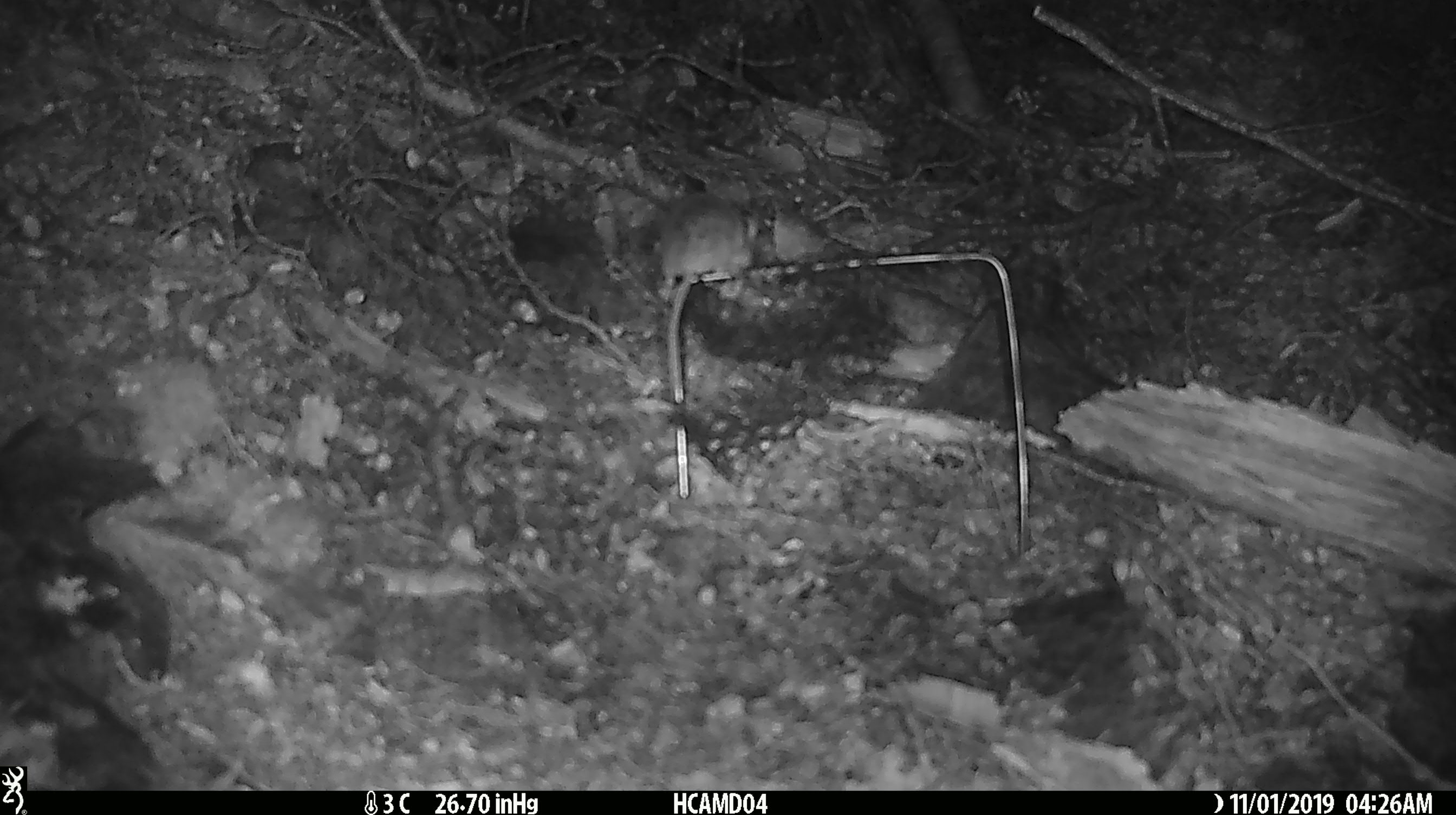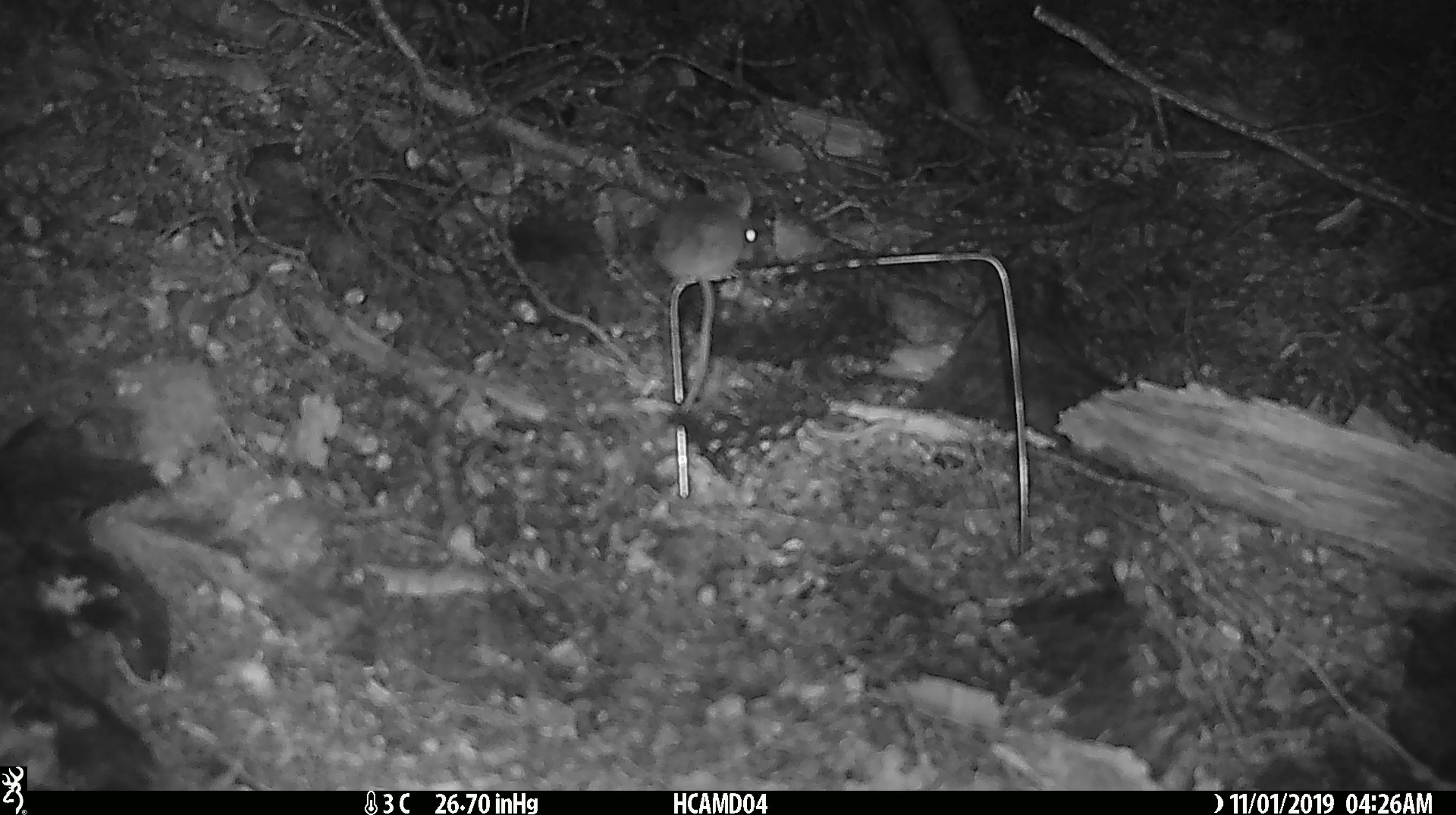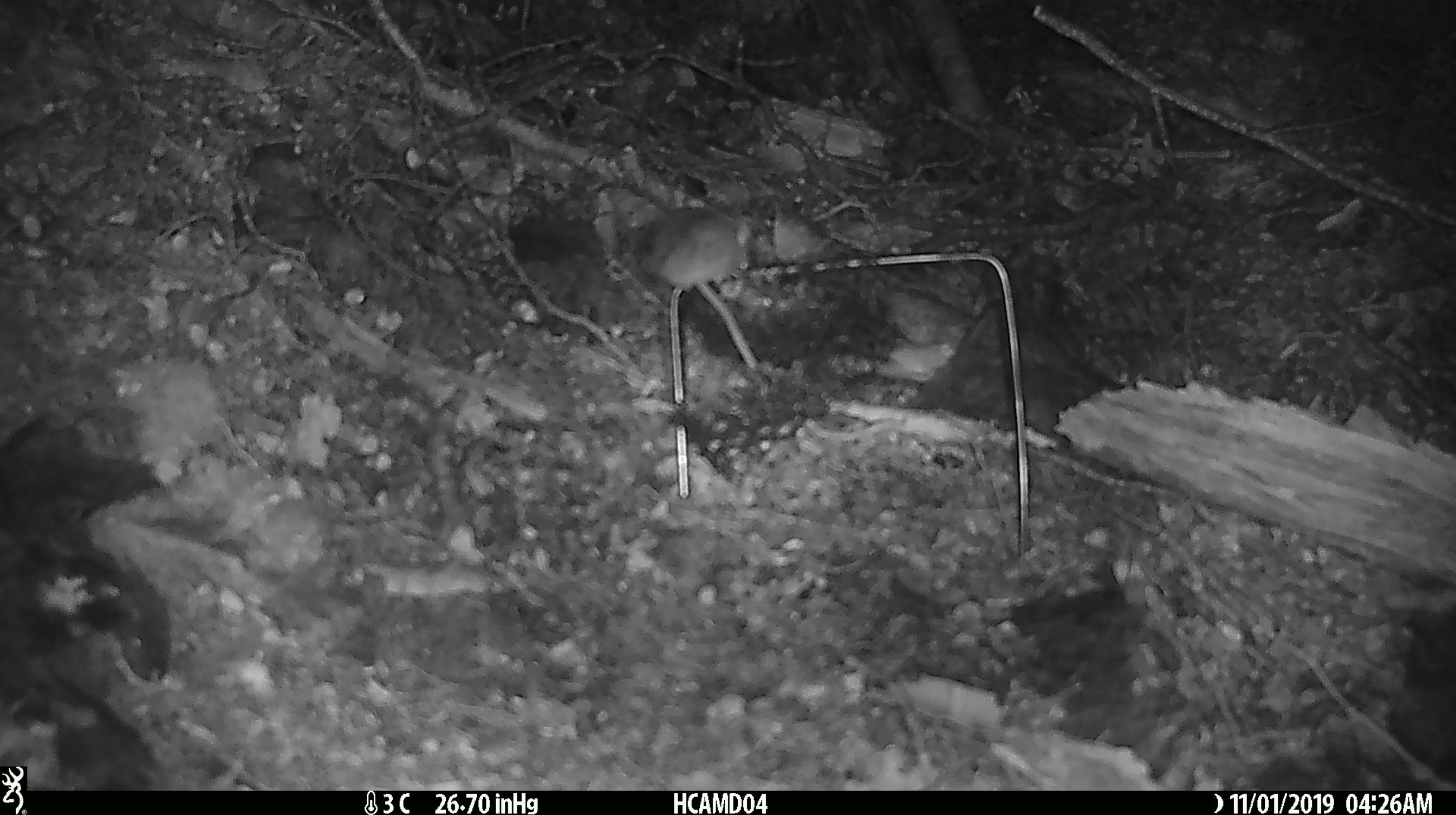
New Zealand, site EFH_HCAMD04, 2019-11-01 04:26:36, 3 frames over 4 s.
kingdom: Animalia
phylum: Chordata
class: Mammalia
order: Rodentia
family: Muridae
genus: Mus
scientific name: Mus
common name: mouse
Mouse (Mus).